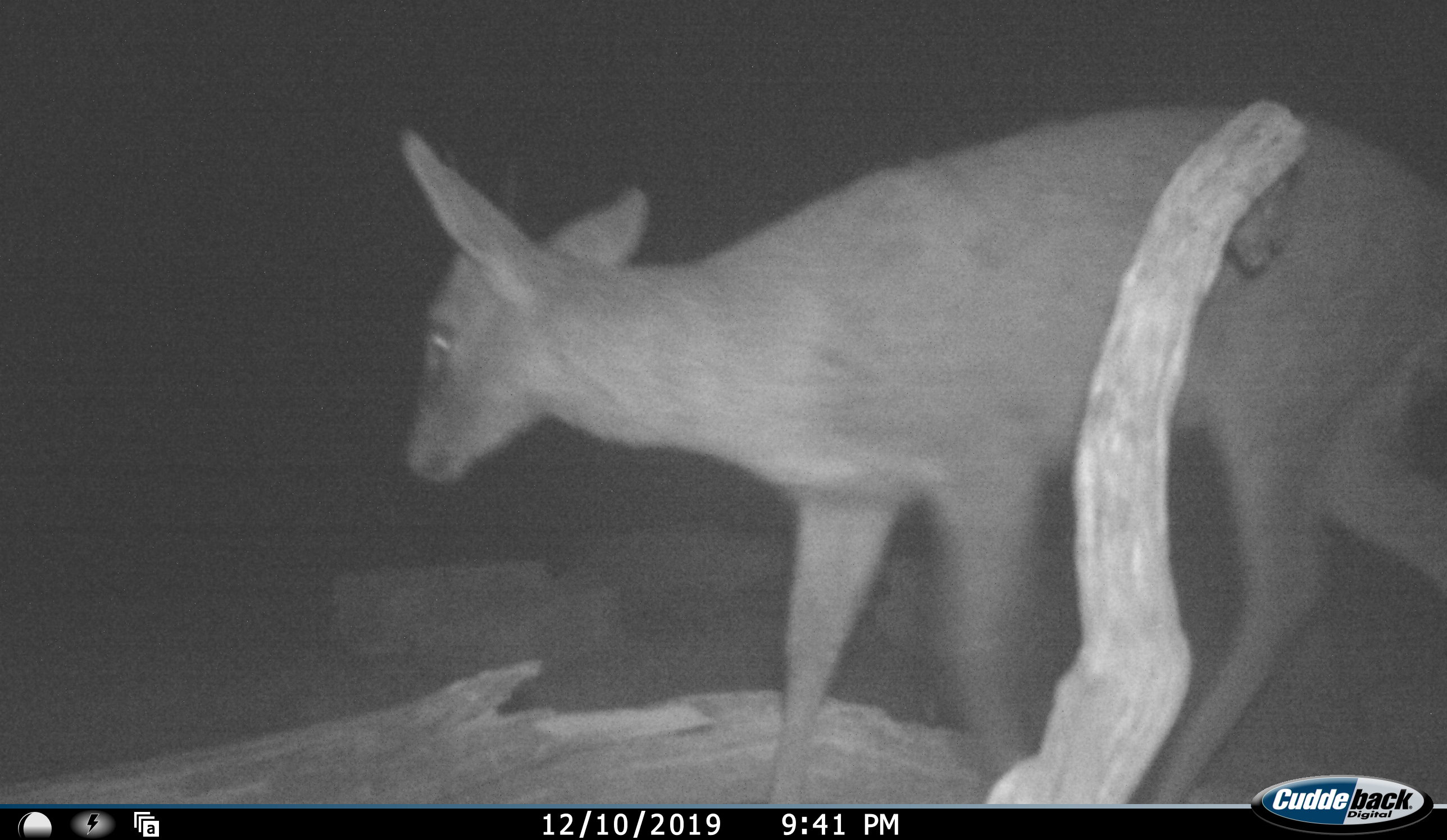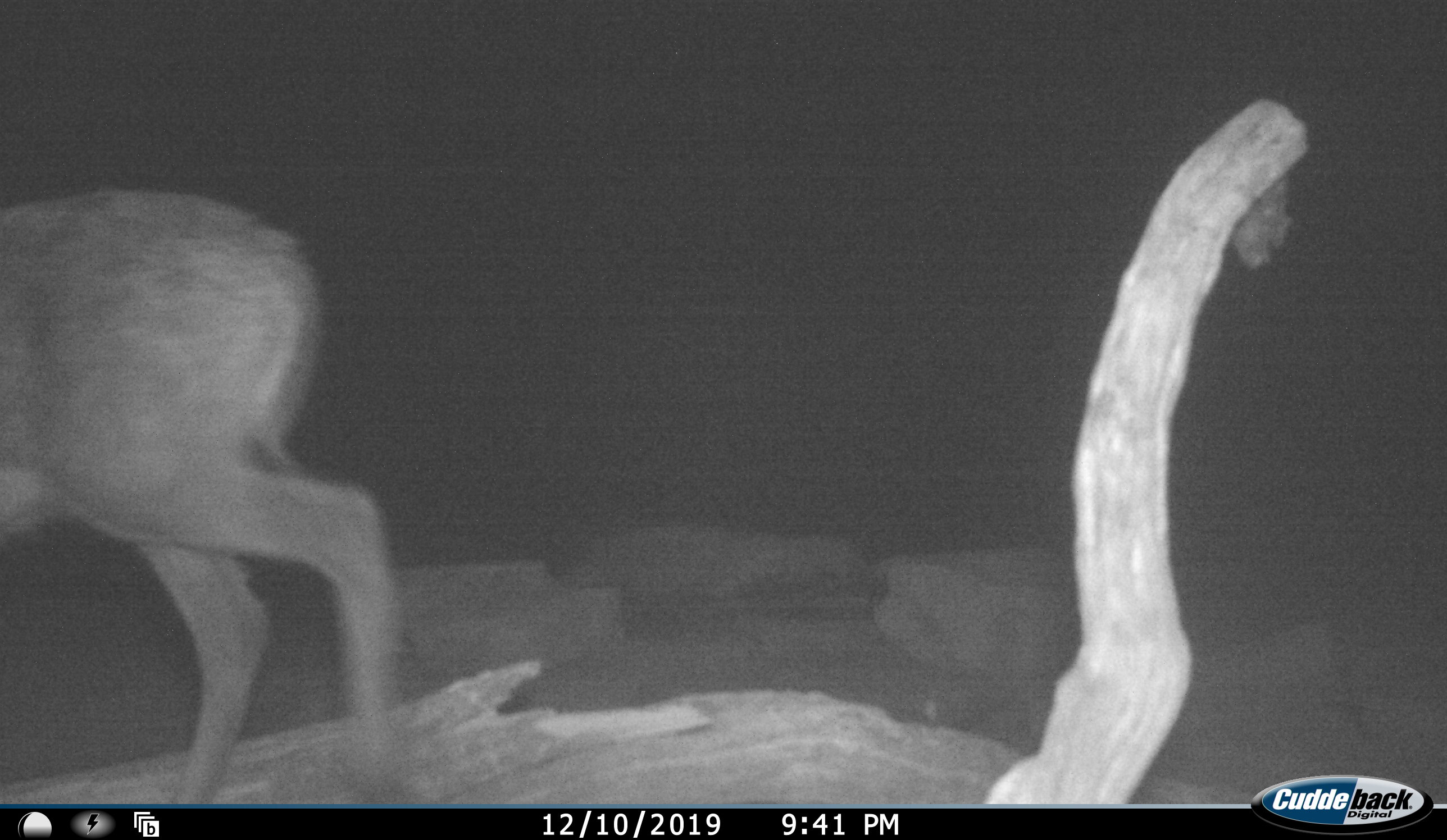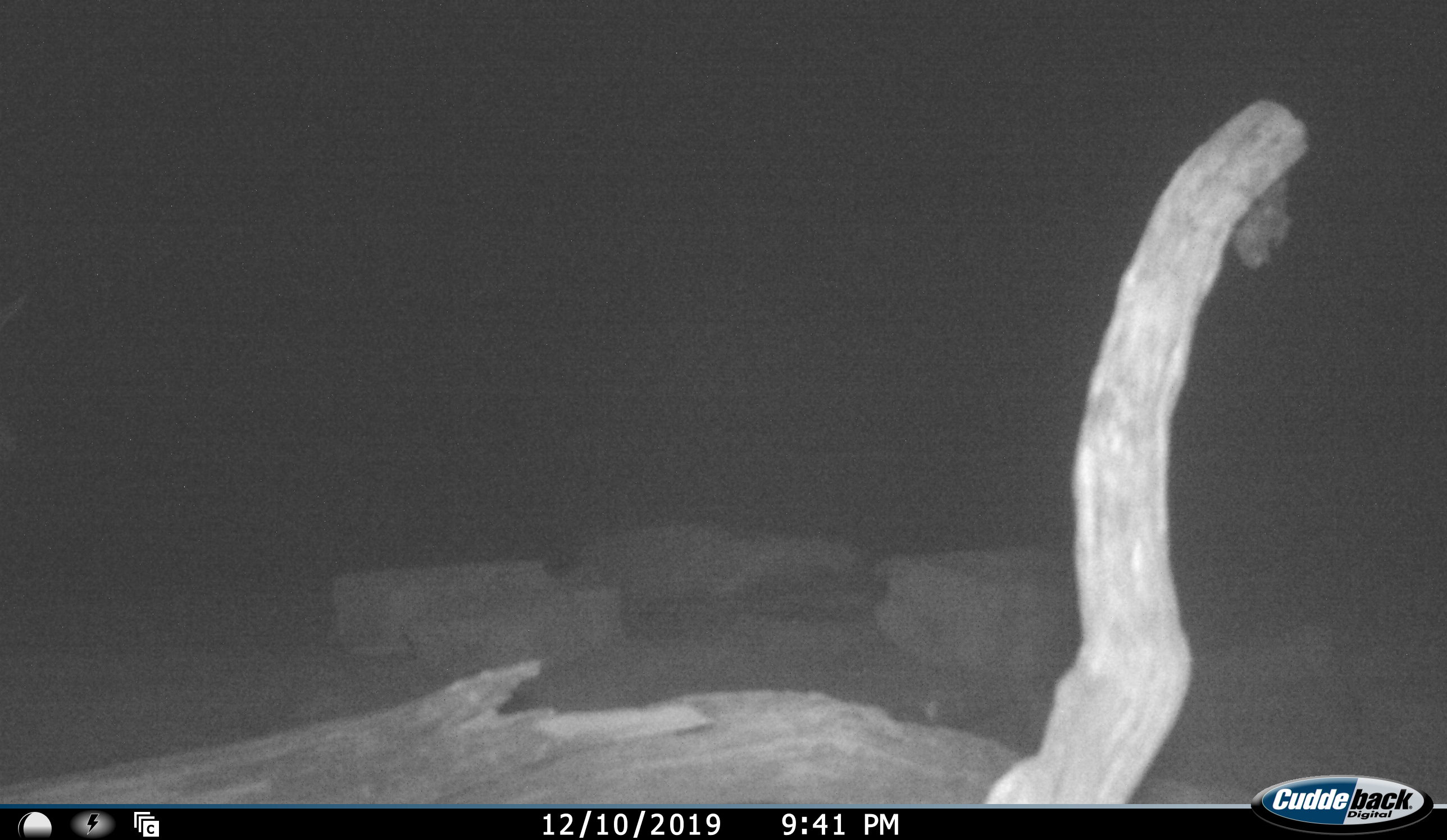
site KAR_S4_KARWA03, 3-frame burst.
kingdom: Animalia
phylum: Chordata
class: Mammalia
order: Artiodactyla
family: Bovidae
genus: Sylvicapra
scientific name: Sylvicapra grimmia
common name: common duiker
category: duikercommongrey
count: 1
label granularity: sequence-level